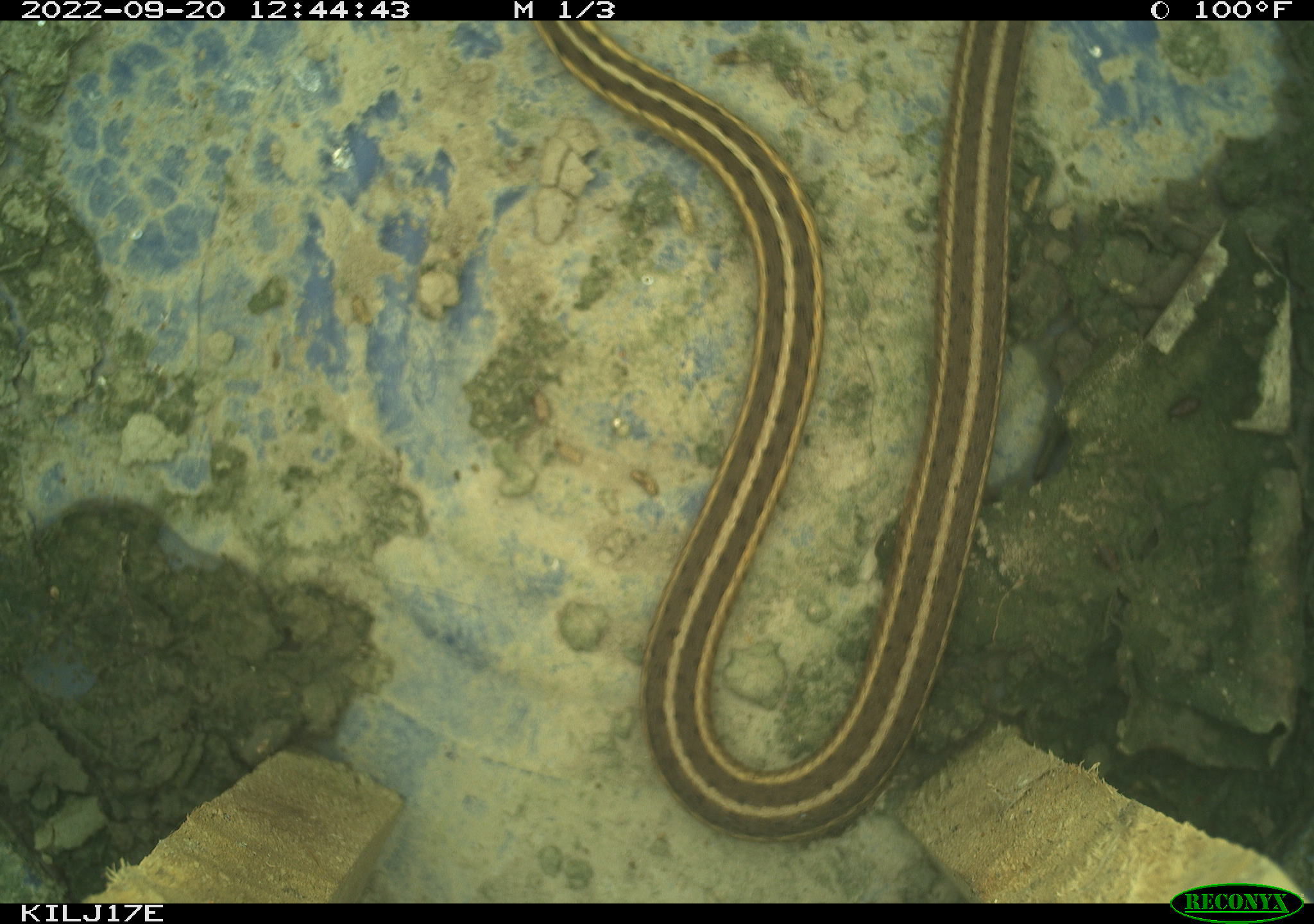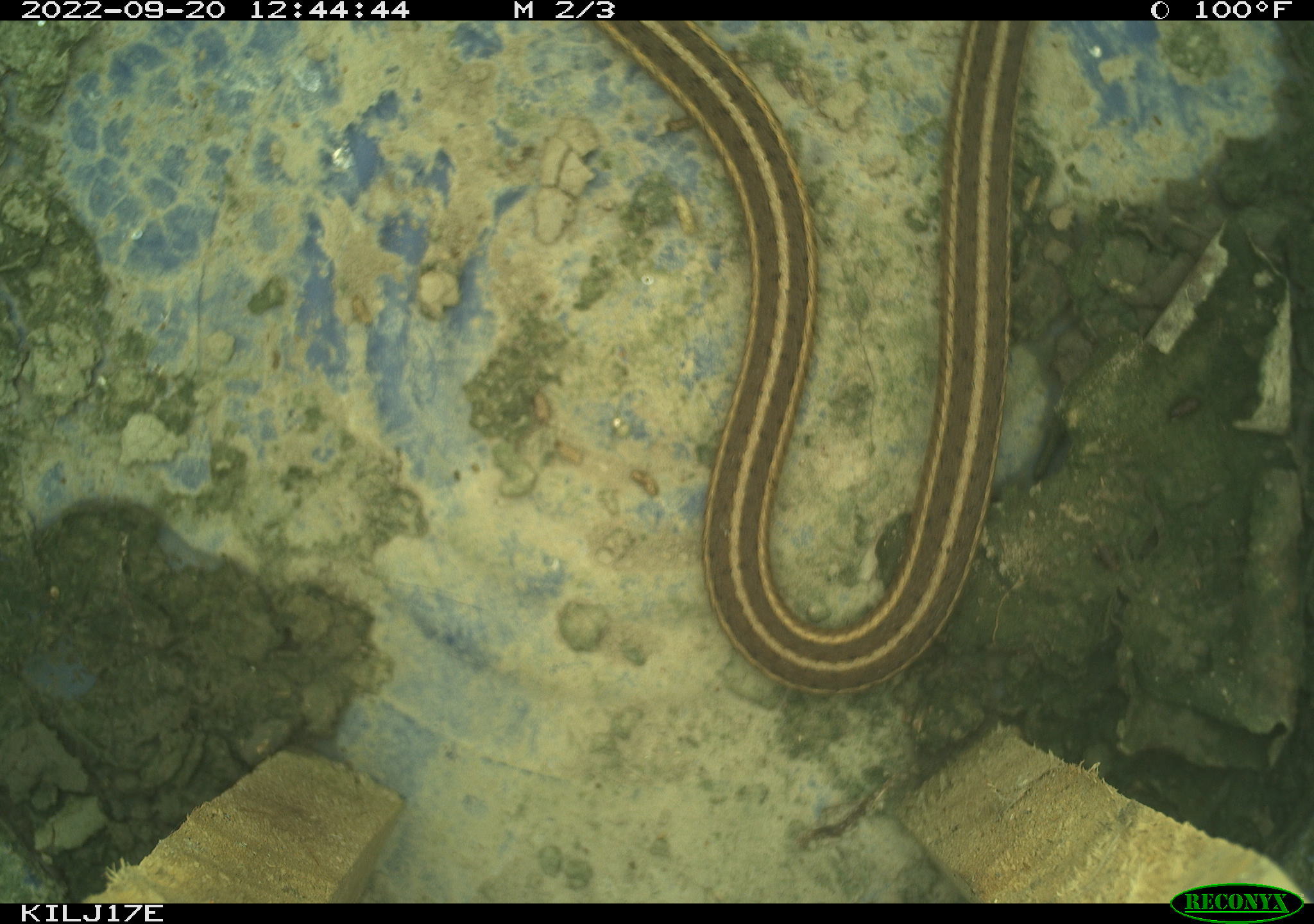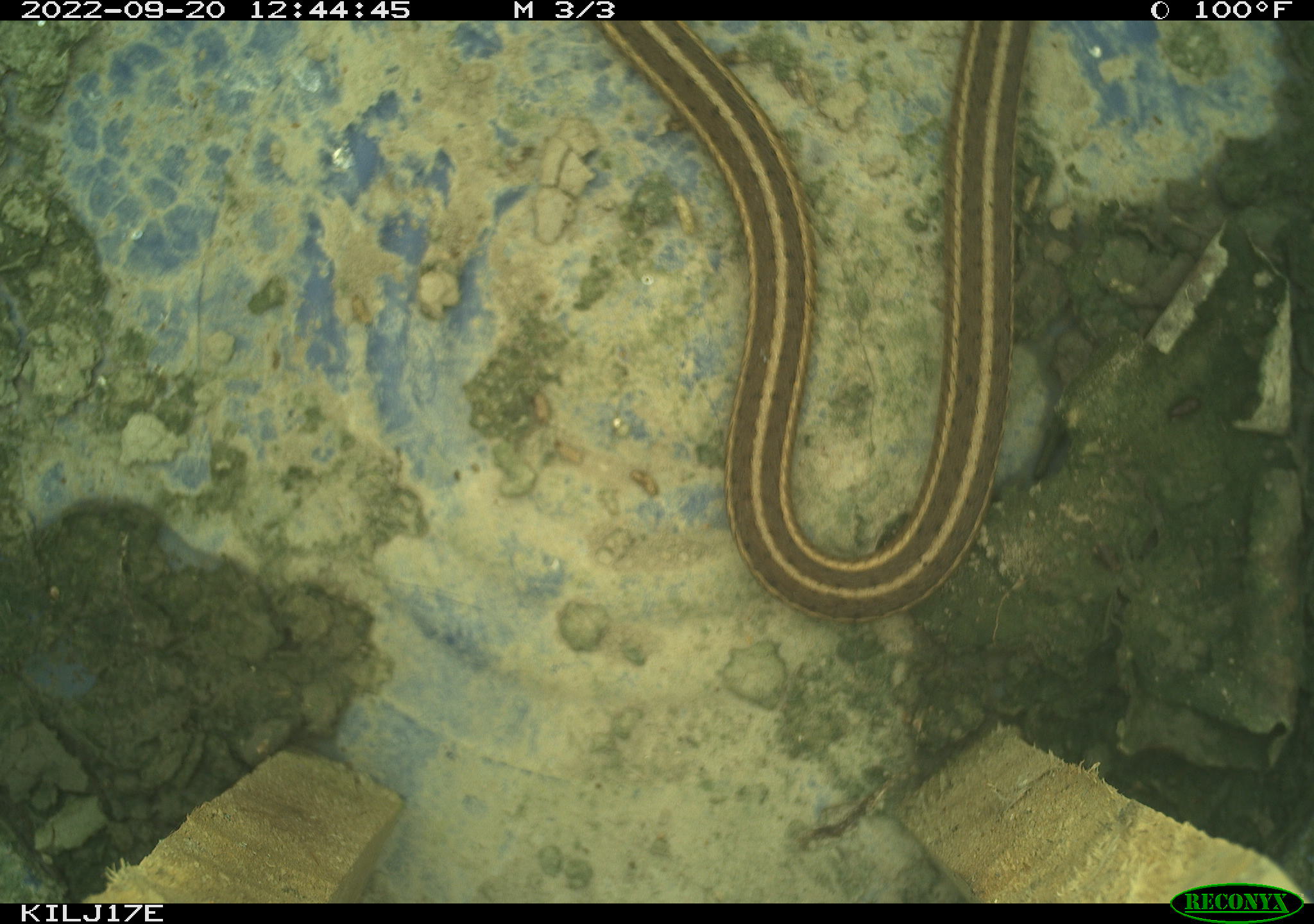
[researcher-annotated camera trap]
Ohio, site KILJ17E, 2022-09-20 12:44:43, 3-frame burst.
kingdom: Animalia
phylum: Chordata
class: Reptilia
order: Squamata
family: Colubridae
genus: Thamnophis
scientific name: Thamnophis sirtalis sirtalis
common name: eastern gartersnake